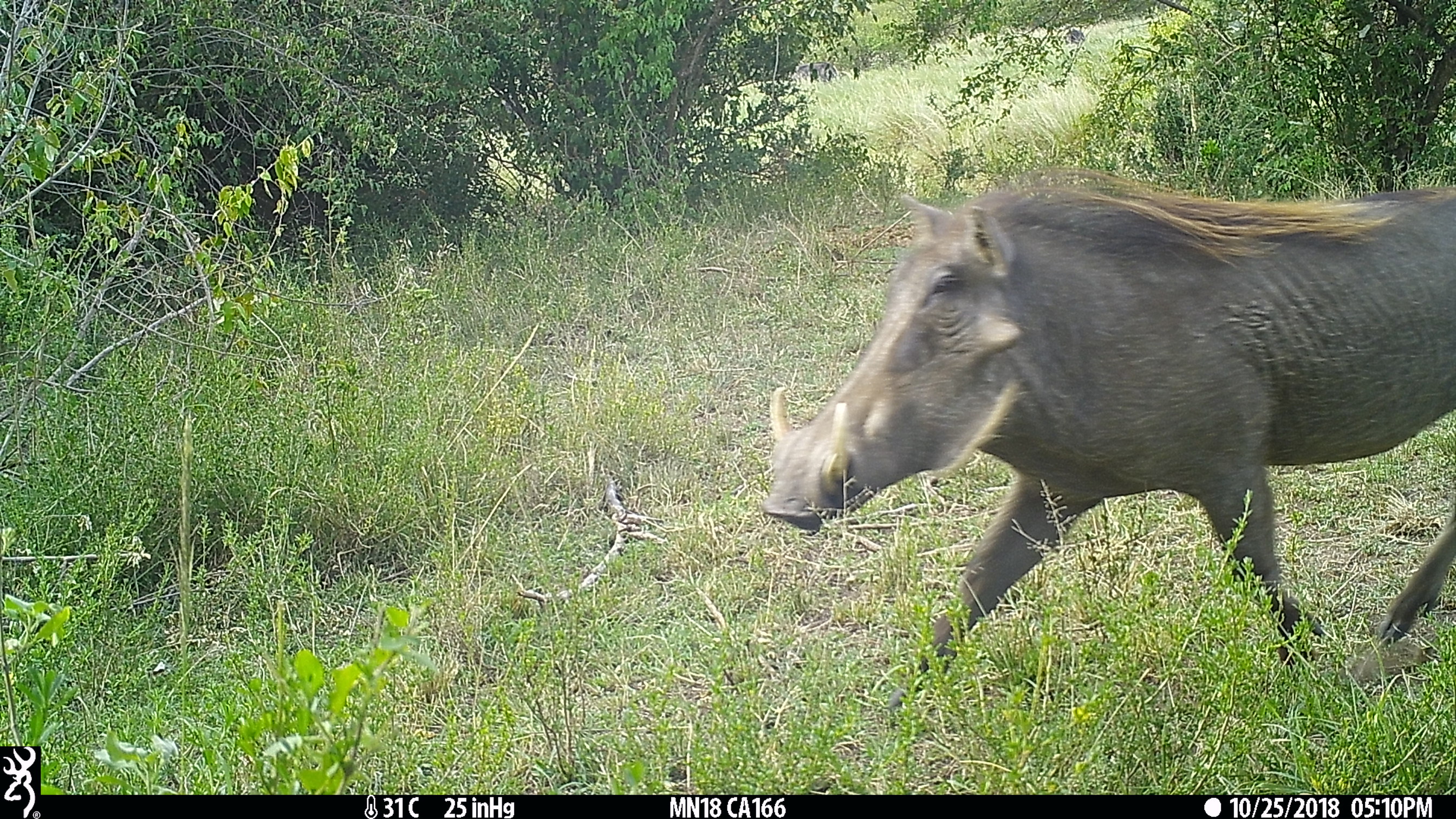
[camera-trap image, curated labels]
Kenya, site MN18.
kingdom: Animalia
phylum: Chordata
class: Mammalia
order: Artiodactyla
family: Suidae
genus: Phacochoerus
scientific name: Phacochoerus africanus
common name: common warthog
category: warthog